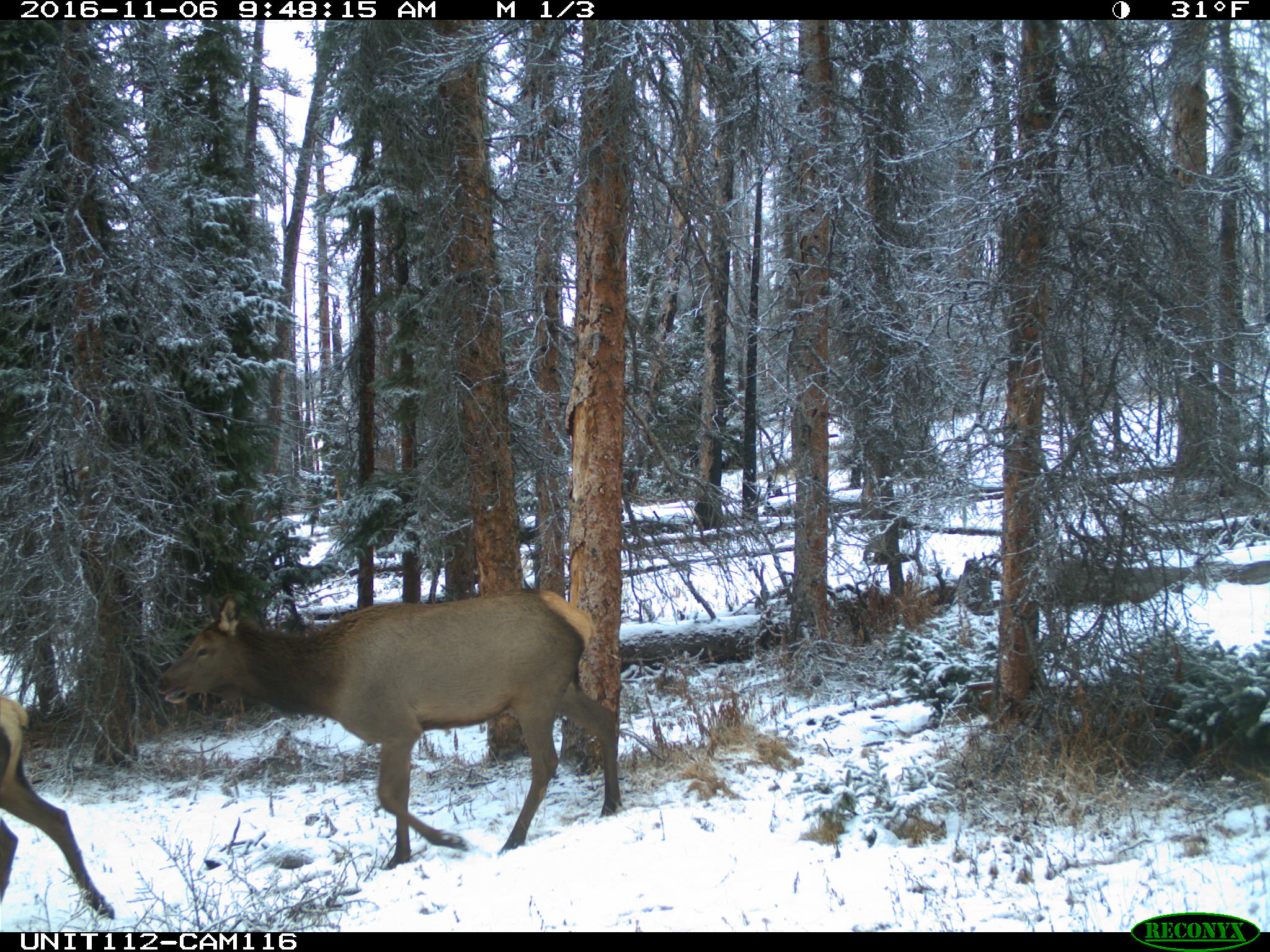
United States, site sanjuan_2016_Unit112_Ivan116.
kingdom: Animalia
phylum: Chordata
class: Mammalia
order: Artiodactyla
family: Cervidae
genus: Cervus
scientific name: Cervus elaphus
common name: red deer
Cervus elaphus (red deer).